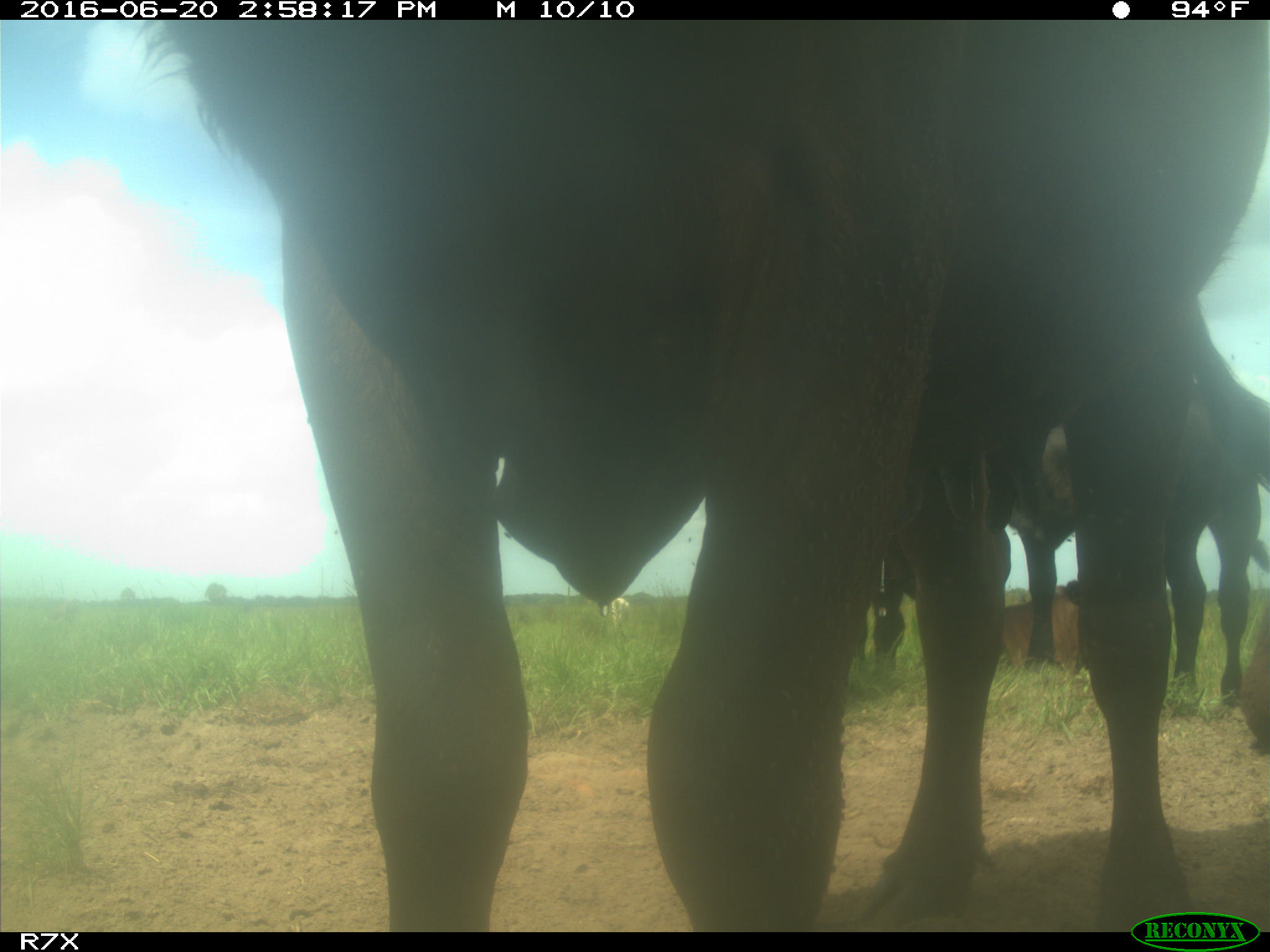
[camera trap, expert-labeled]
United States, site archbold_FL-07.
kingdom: Animalia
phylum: Chordata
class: Mammalia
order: Artiodactyla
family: Bovidae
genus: Bos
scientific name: Bos taurus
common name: domestic cow